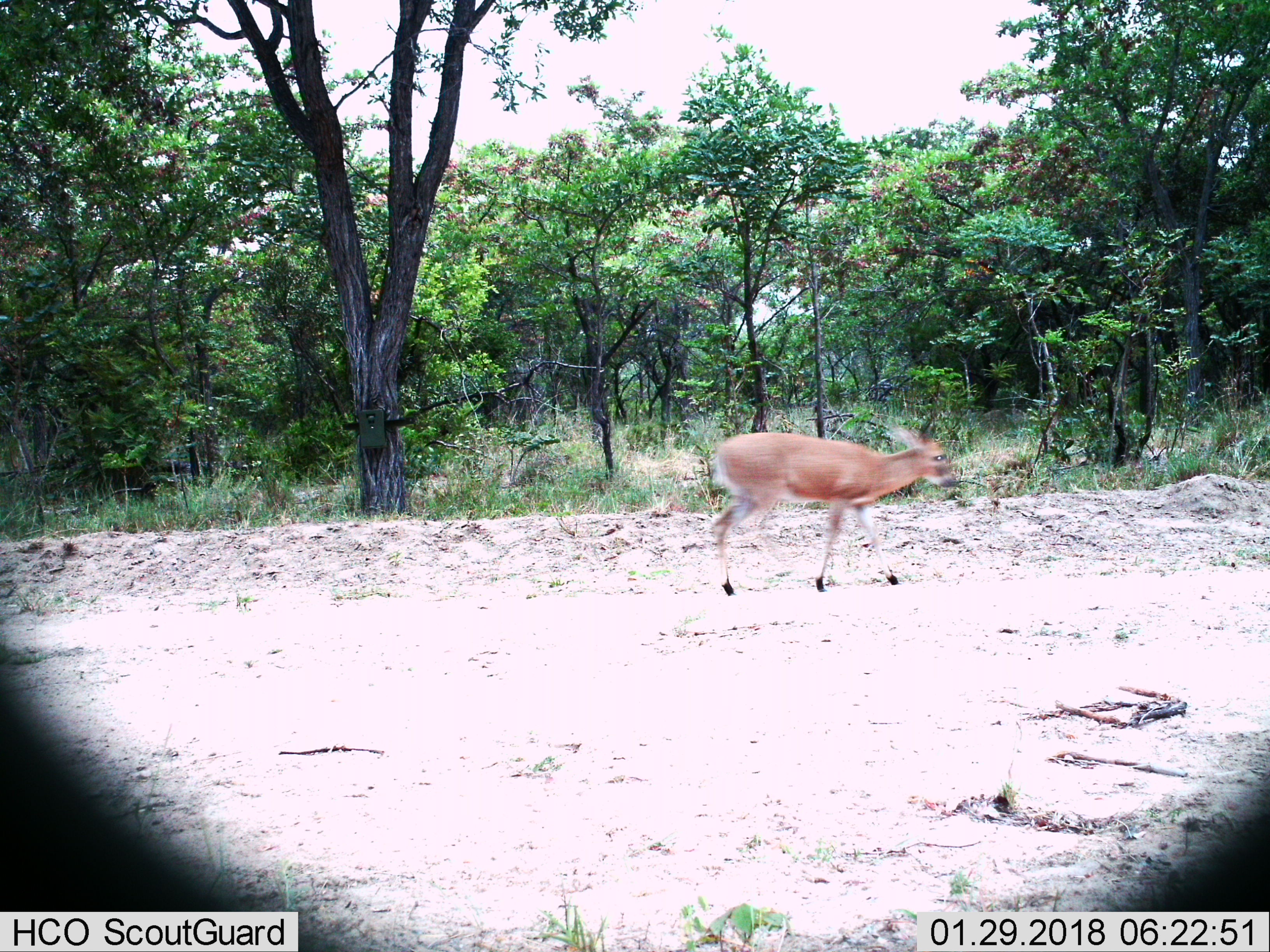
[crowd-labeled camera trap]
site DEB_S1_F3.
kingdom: Animalia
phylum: Chordata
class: Mammalia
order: Artiodactyla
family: Bovidae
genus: Sylvicapra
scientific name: Sylvicapra grimmia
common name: common duiker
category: duikercommongrey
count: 1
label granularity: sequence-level